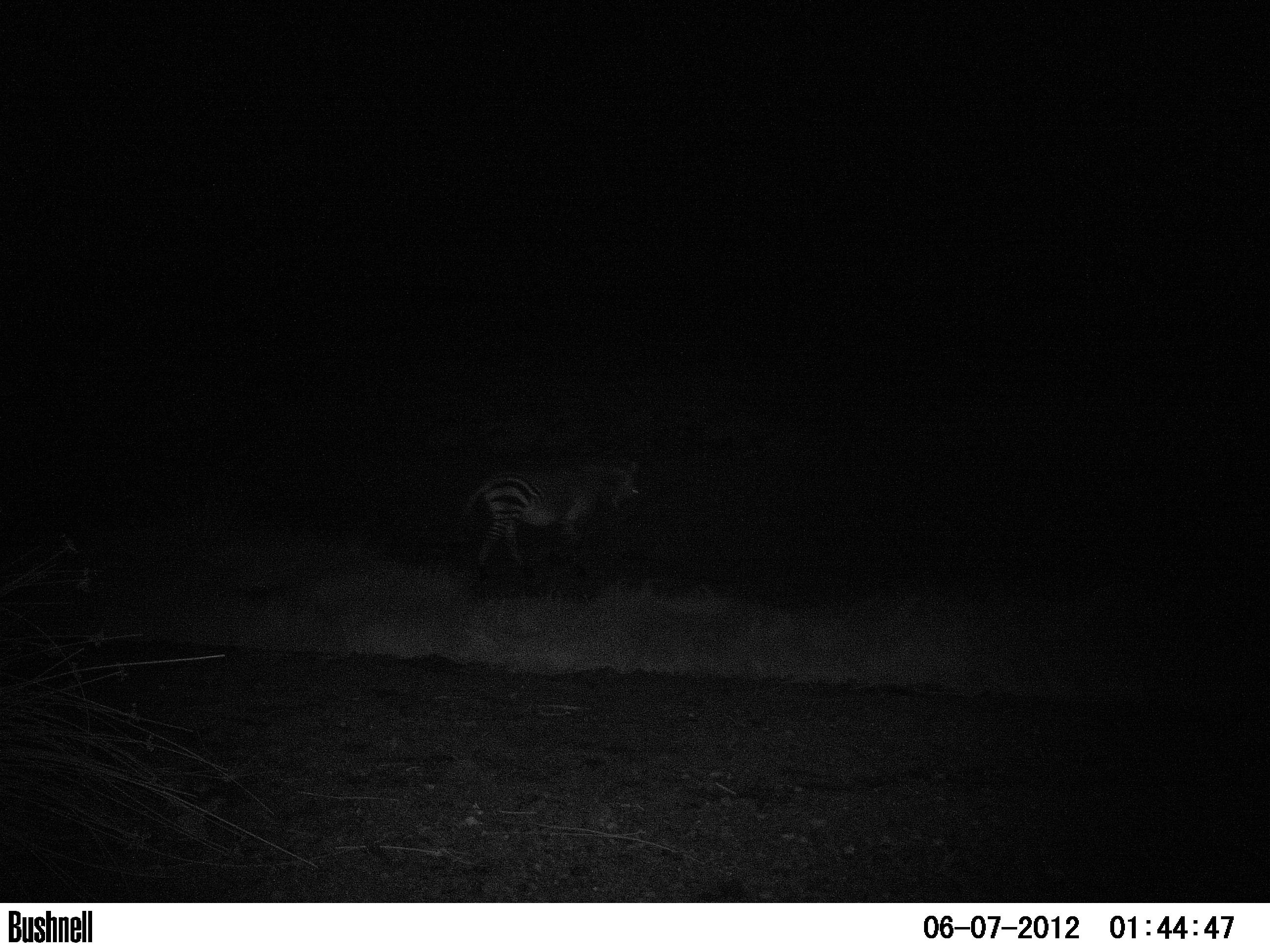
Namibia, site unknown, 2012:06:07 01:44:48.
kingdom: Animalia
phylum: Chordata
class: Mammalia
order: Perissodactyla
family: Equidae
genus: Equus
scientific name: Equus zebra hartmannae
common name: hartmann's mountain zebra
Equus zebra hartmannae (hartmann's mountain zebra).